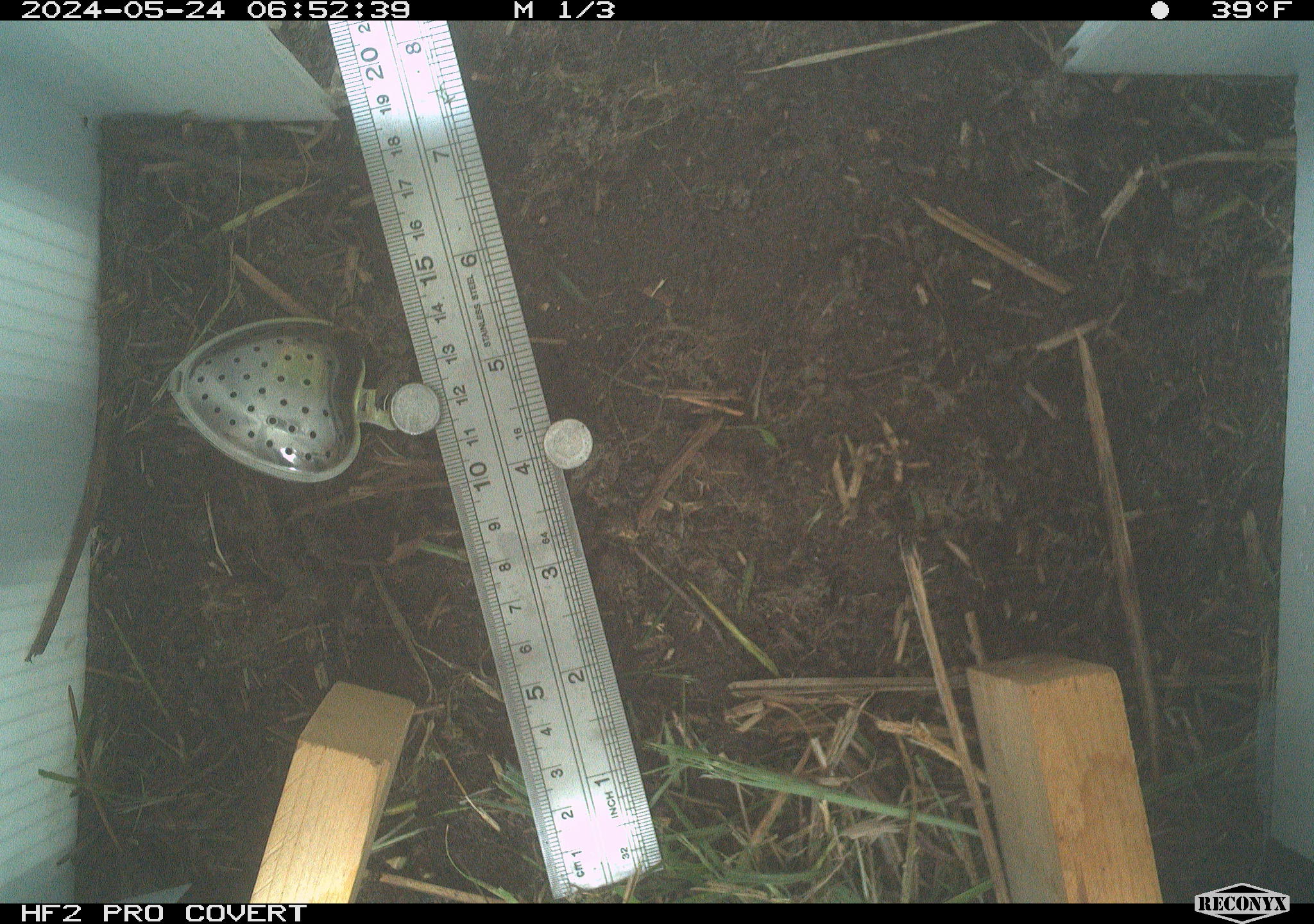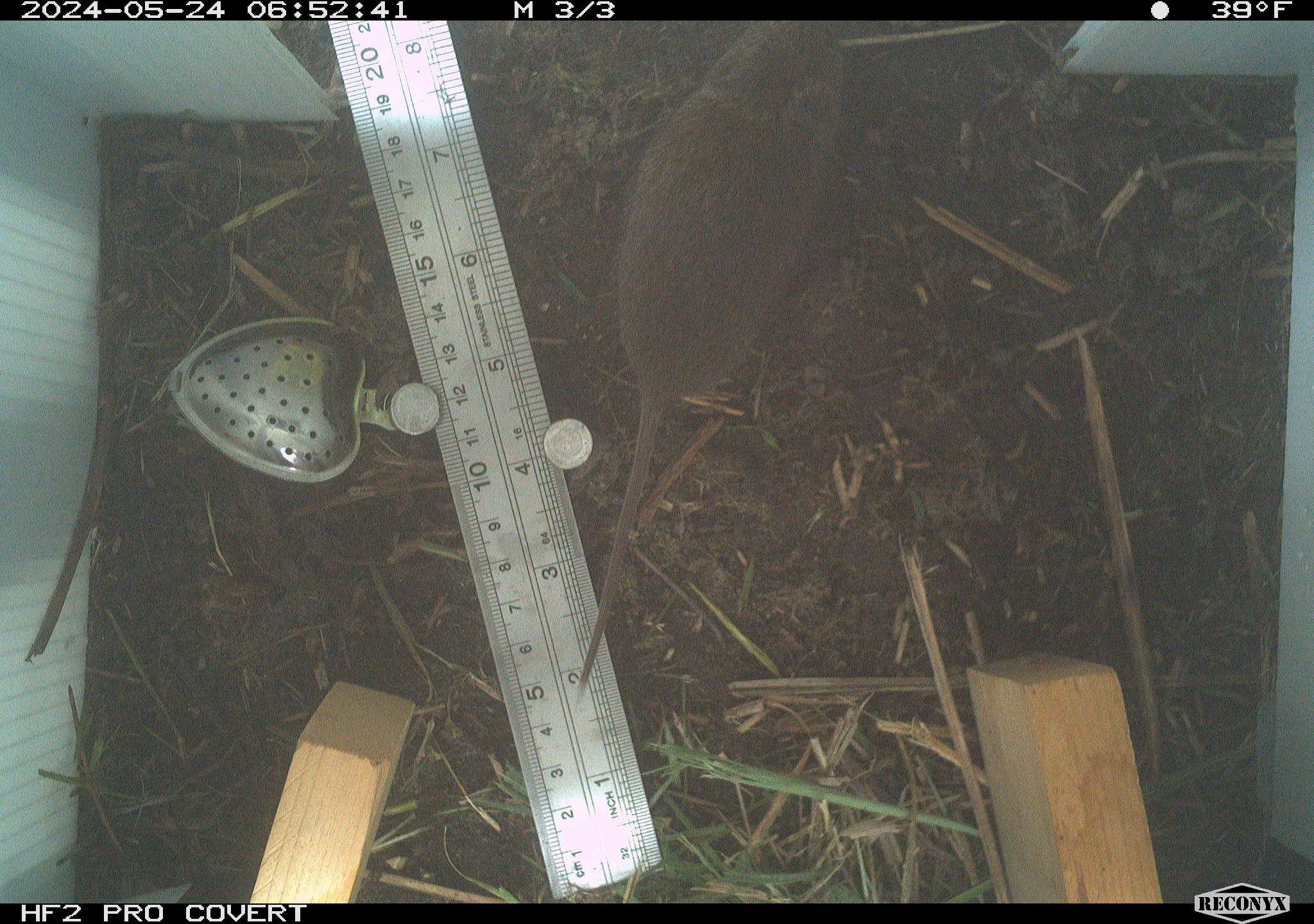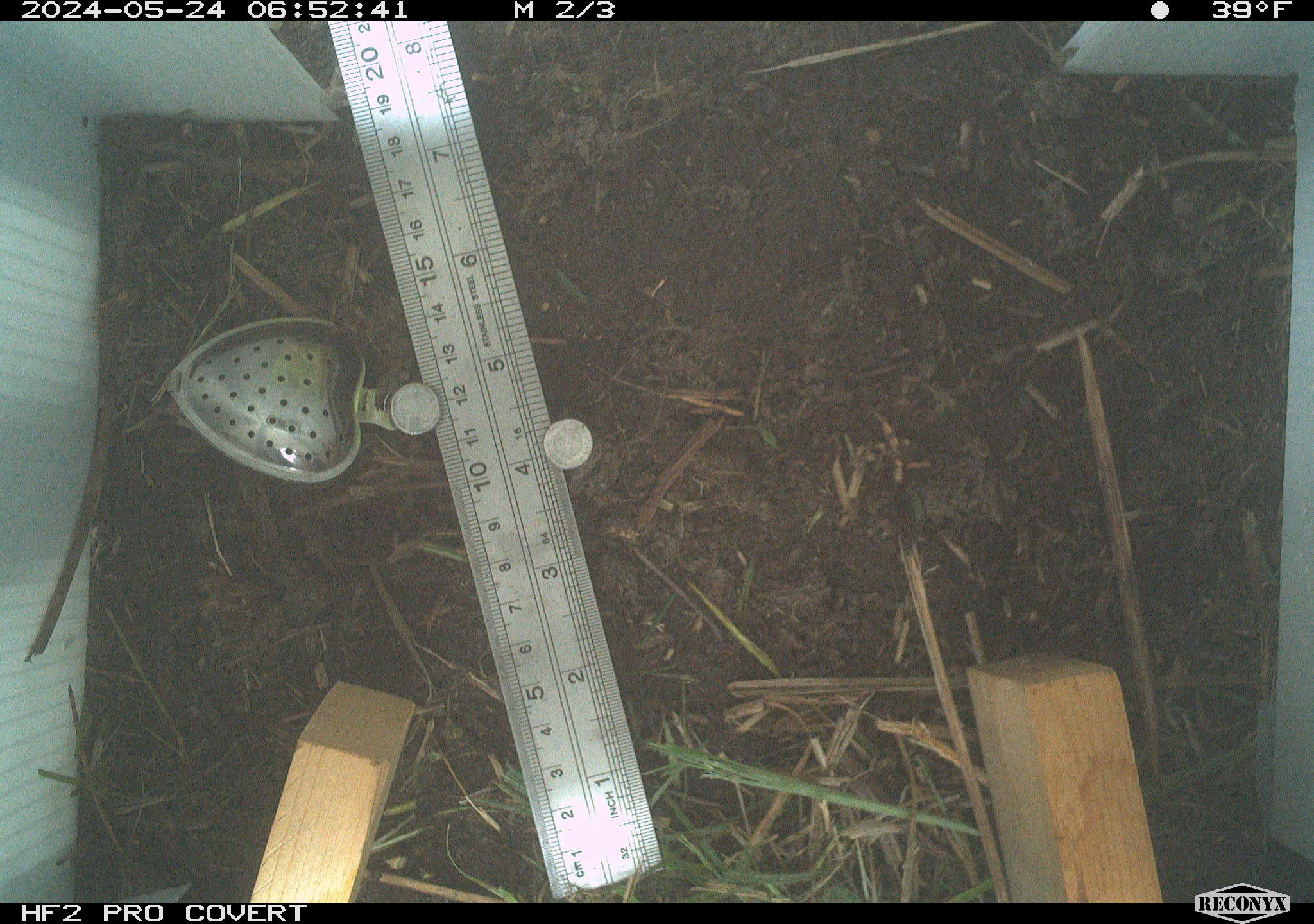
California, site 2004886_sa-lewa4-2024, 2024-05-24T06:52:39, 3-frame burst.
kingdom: Animalia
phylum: Chordata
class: Mammalia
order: Rodentia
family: Cricetidae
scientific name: Cricetidae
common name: hamsters, voles, lemmings, and allies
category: cricetidae family